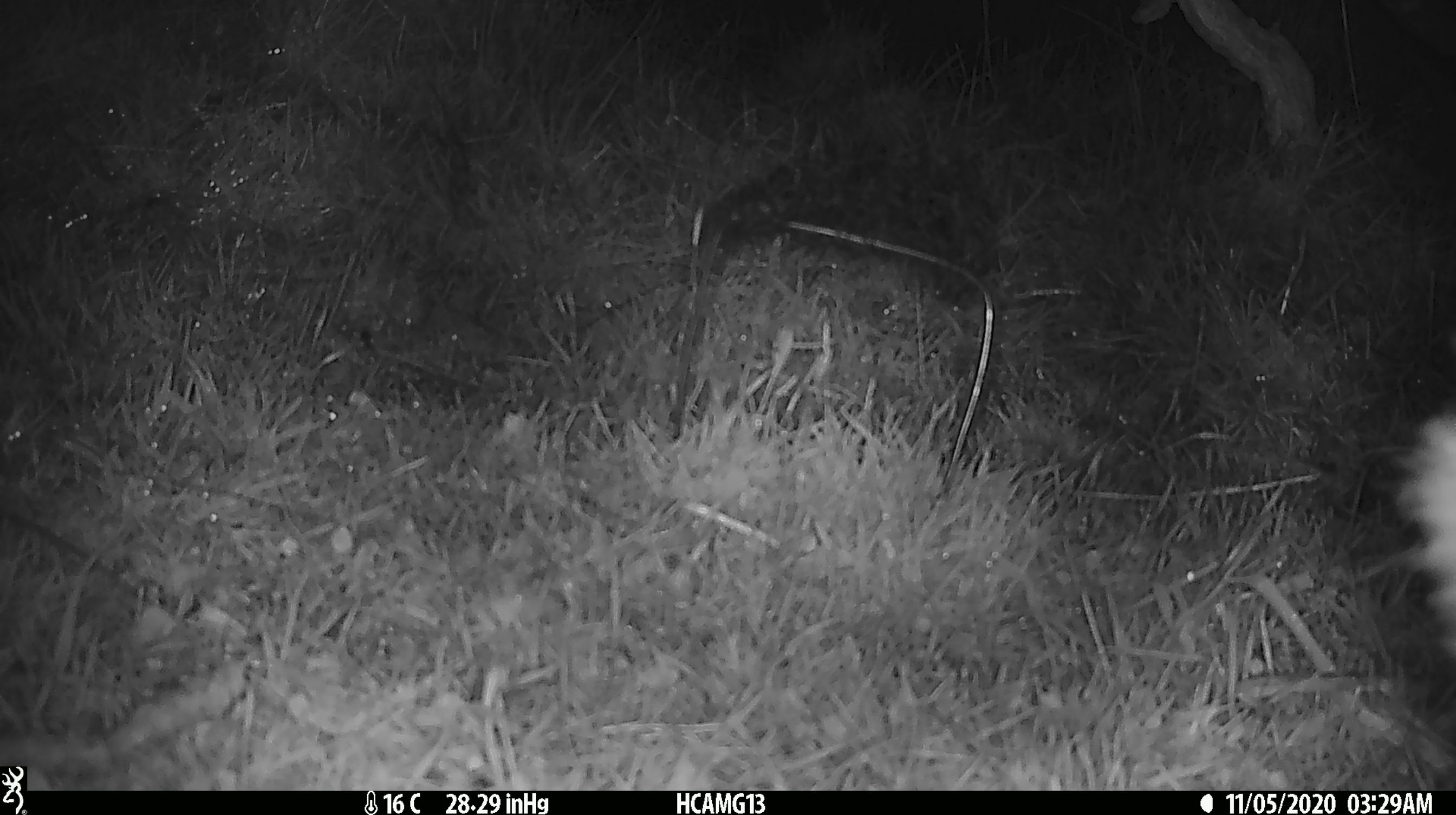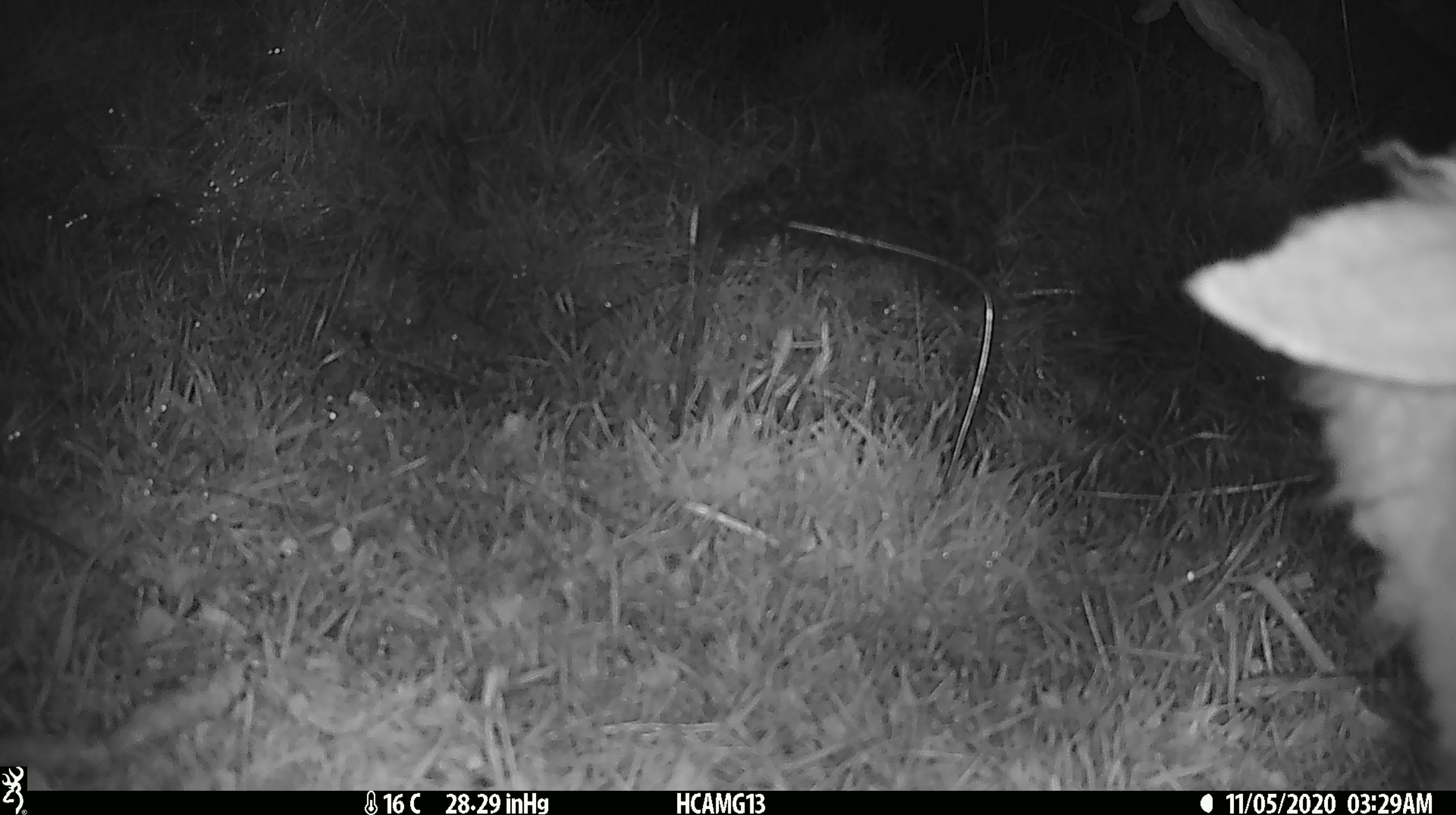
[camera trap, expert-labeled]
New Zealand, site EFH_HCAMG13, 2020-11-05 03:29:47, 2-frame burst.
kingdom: Animalia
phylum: Chordata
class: Mammalia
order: Artiodactyla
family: Bovidae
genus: Ovis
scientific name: Ovis aries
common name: domestic sheep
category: sheep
Sheep (domestic sheep) (Ovis aries).